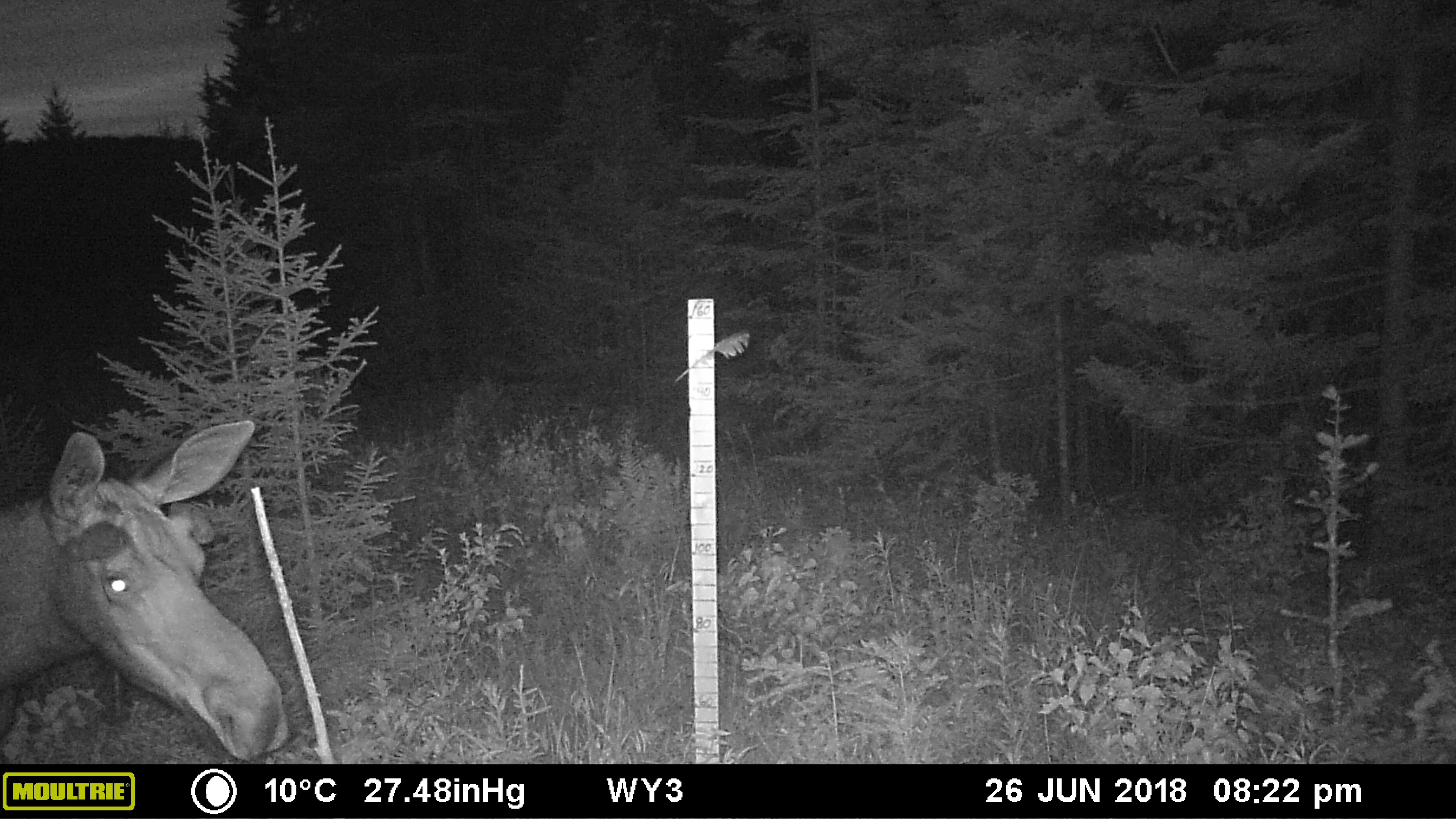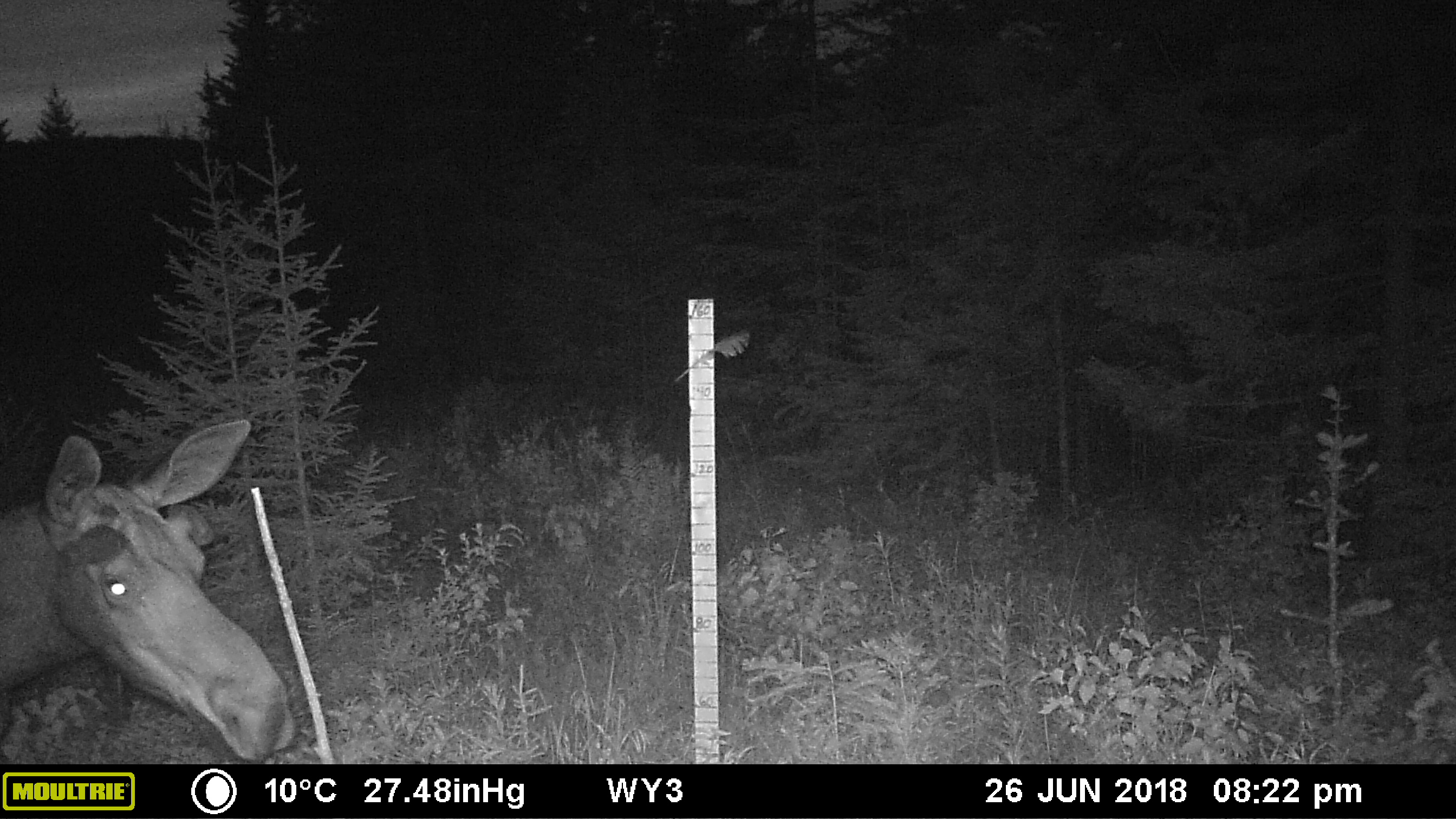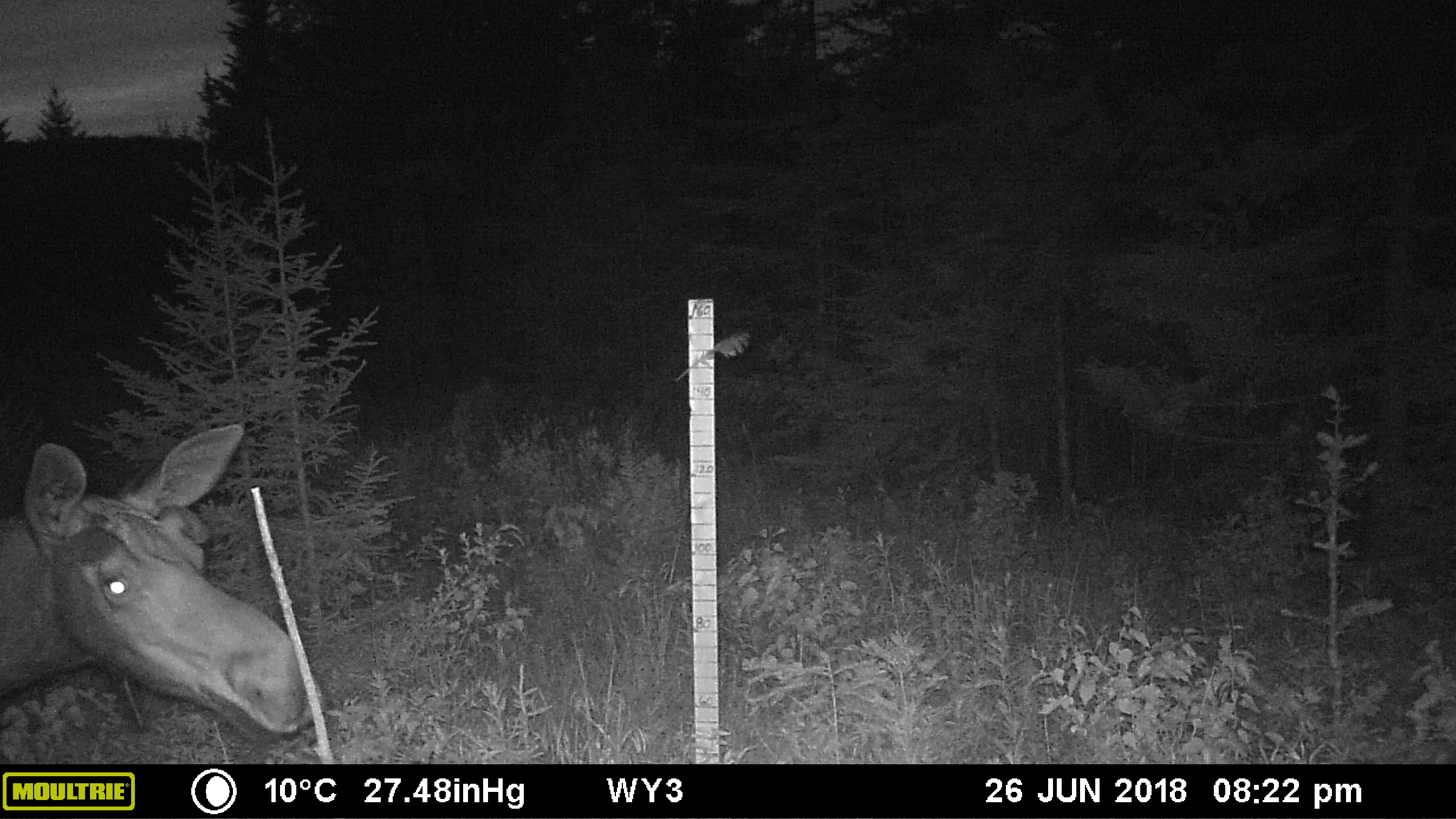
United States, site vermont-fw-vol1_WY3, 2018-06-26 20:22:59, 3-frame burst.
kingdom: Animalia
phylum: Chordata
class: Mammalia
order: Artiodactyla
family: Cervidae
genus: Alces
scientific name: Alces alces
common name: moose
Moose (Alces alces).